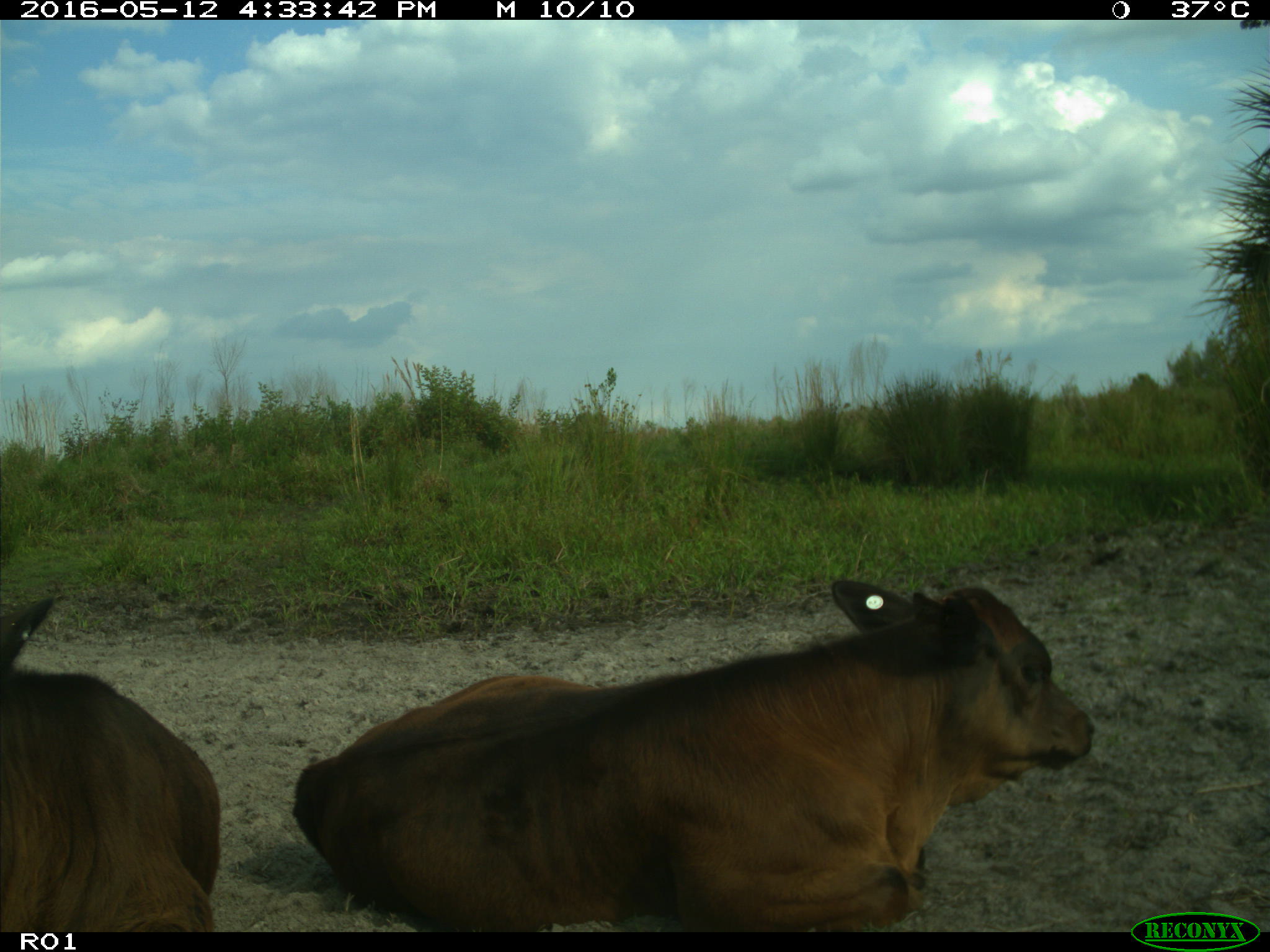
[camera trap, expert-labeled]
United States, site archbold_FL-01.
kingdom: Animalia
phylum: Chordata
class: Mammalia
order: Artiodactyla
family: Bovidae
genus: Bos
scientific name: Bos taurus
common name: domestic cow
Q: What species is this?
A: Bos taurus (domestic cow).